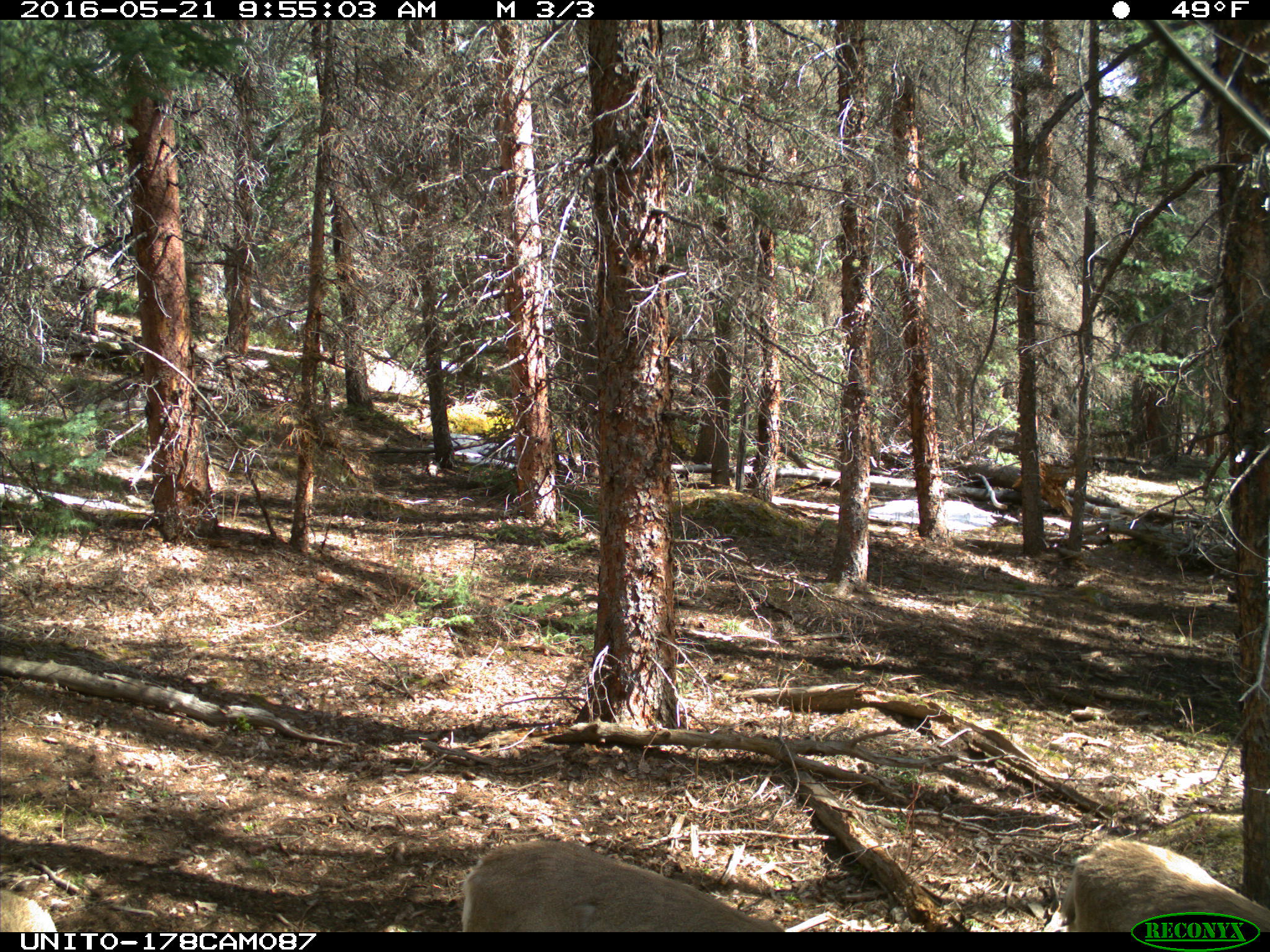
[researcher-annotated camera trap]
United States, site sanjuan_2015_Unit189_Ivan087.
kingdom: Animalia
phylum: Chordata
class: Mammalia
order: Artiodactyla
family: Cervidae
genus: Odocoileus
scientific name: Odocoileus hemionus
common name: mule deer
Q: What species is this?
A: Odocoileus hemionus (mule deer).